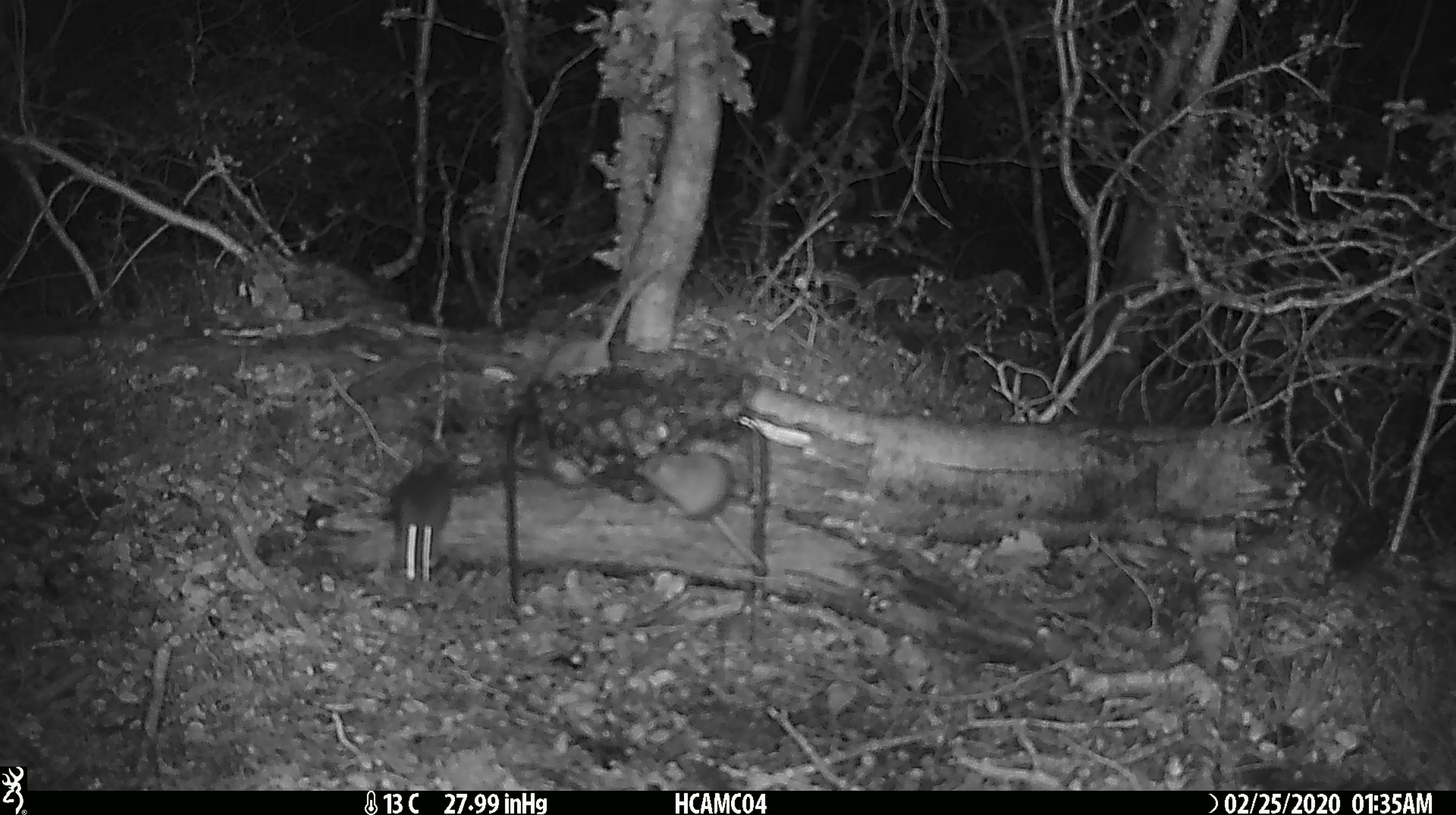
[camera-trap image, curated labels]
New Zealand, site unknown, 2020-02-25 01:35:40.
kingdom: Animalia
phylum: Chordata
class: Mammalia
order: Rodentia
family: Muridae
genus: Mus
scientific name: Mus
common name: mouse